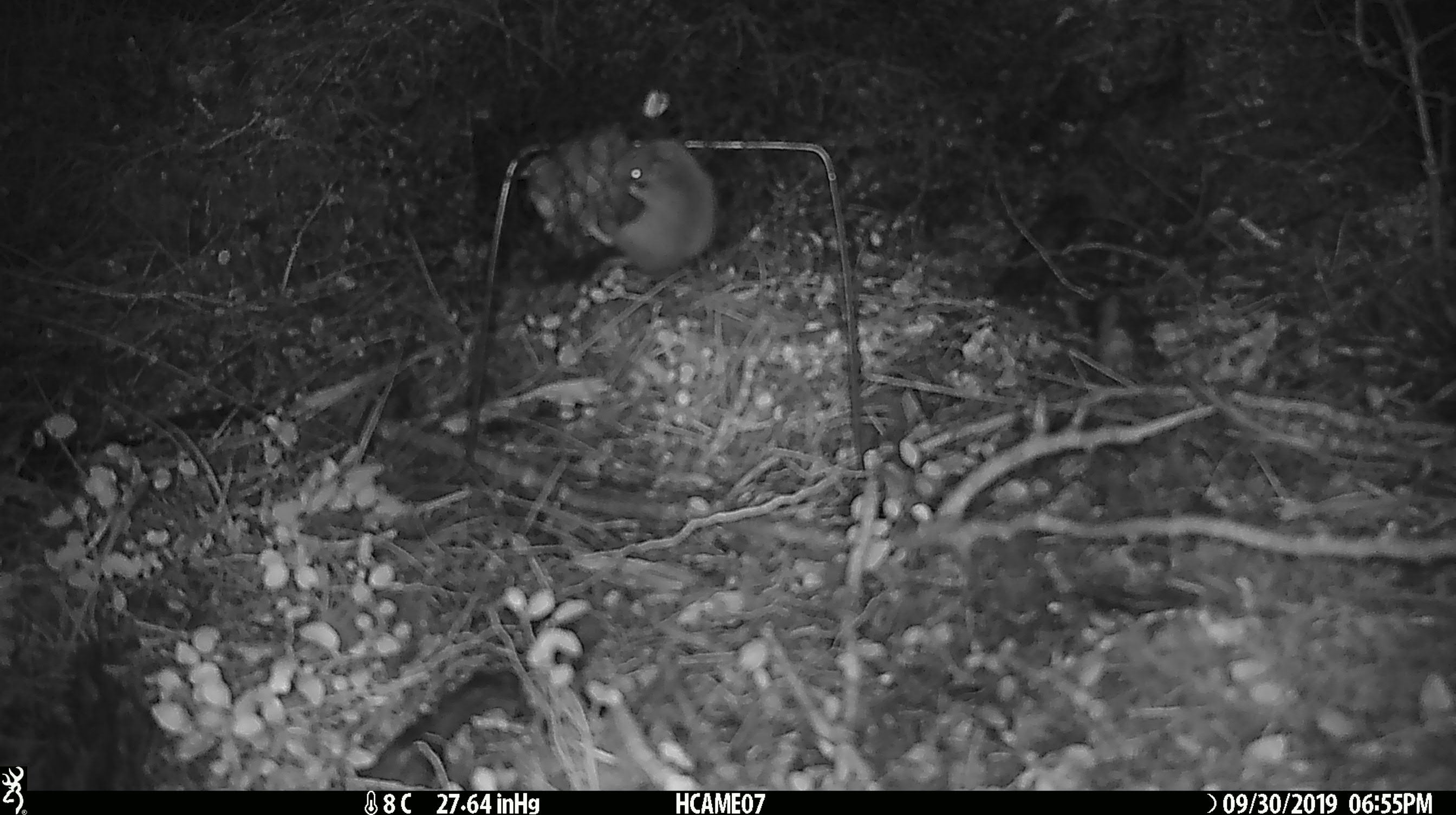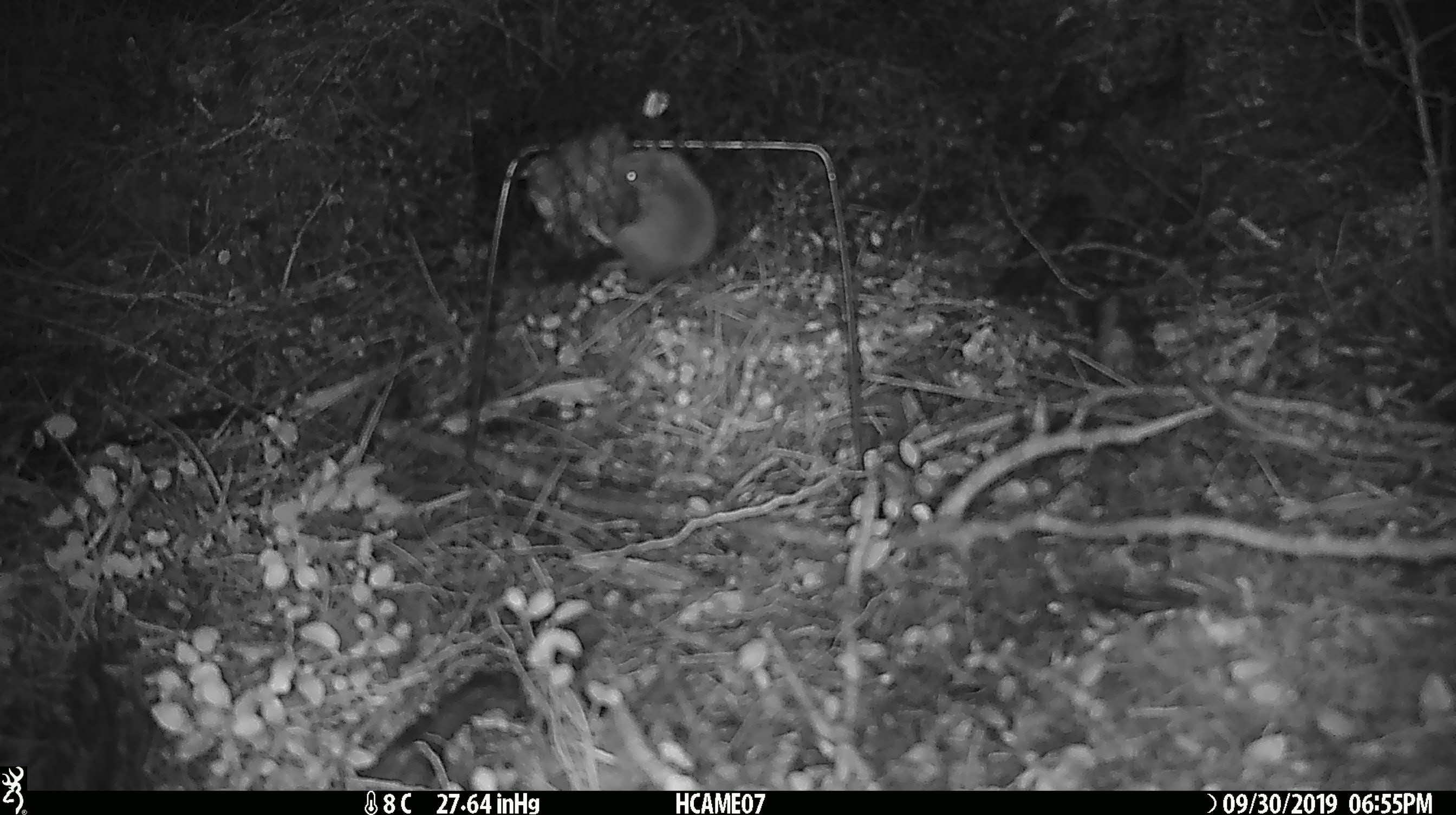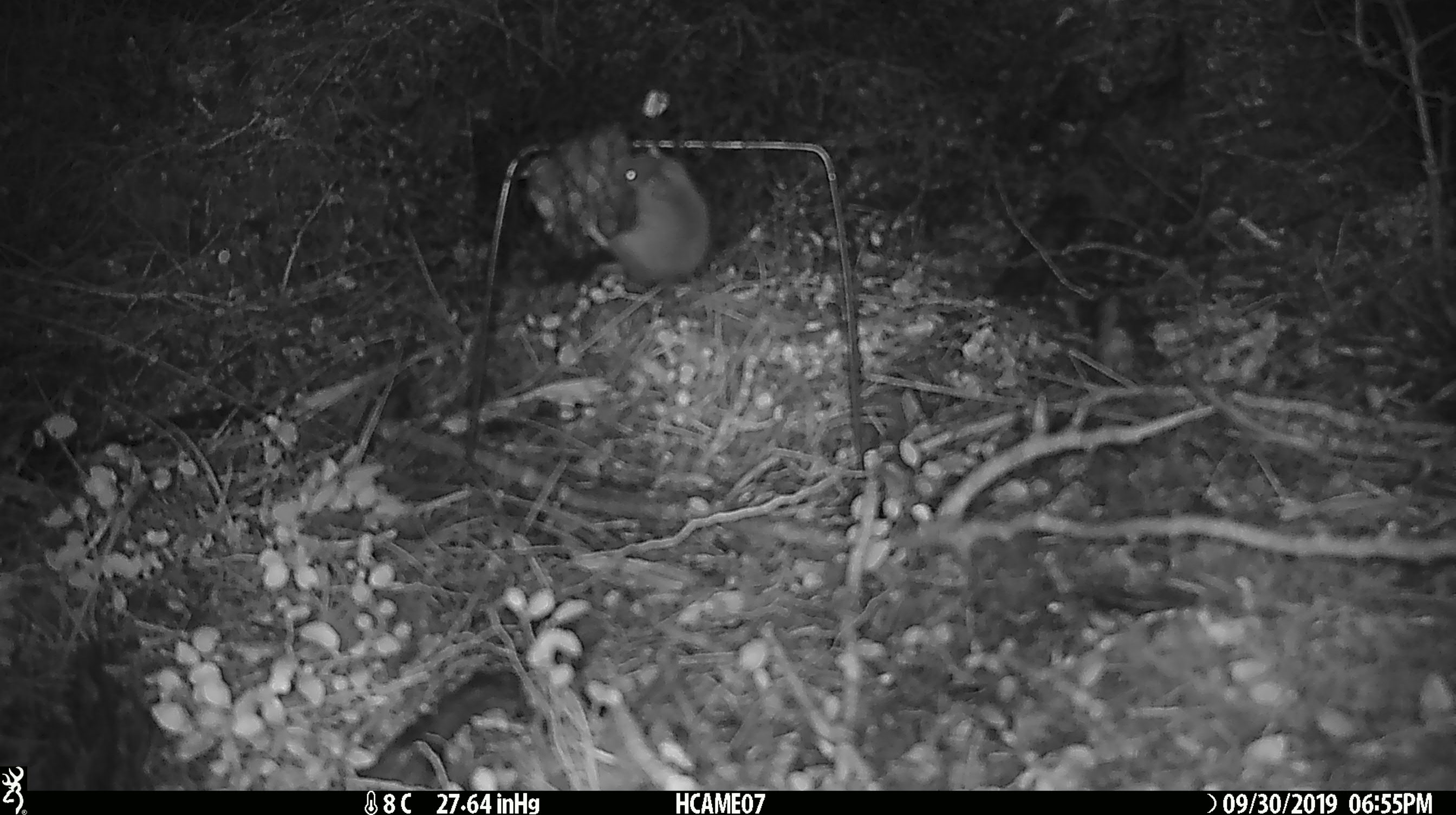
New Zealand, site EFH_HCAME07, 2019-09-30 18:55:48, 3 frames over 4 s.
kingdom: Animalia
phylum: Chordata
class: Mammalia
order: Rodentia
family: Muridae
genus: Mus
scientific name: Mus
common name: mouse